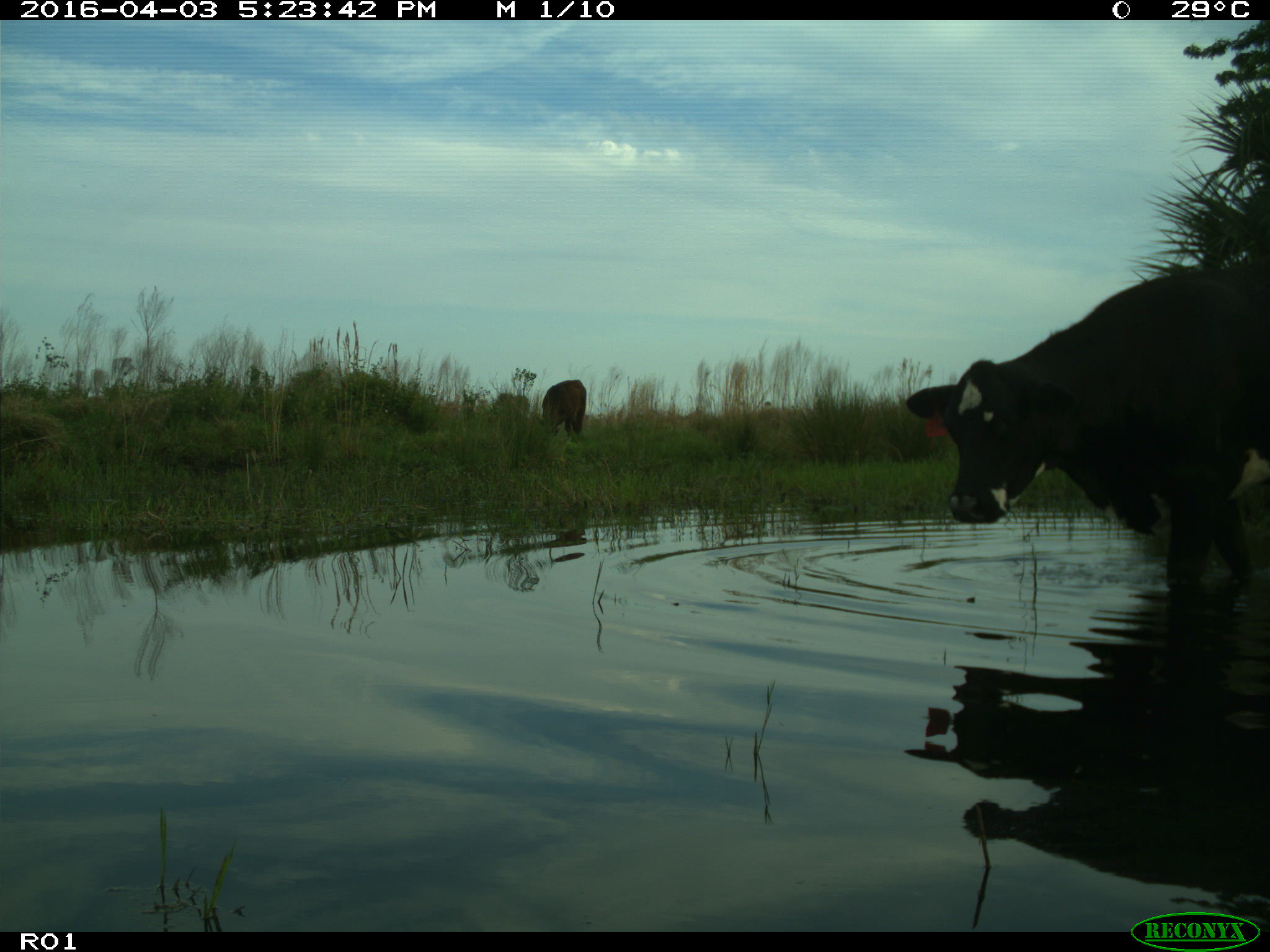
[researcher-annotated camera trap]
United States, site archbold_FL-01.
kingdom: Animalia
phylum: Chordata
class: Mammalia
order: Artiodactyla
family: Bovidae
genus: Bos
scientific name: Bos taurus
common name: domestic cow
Bos taurus (domestic cow).